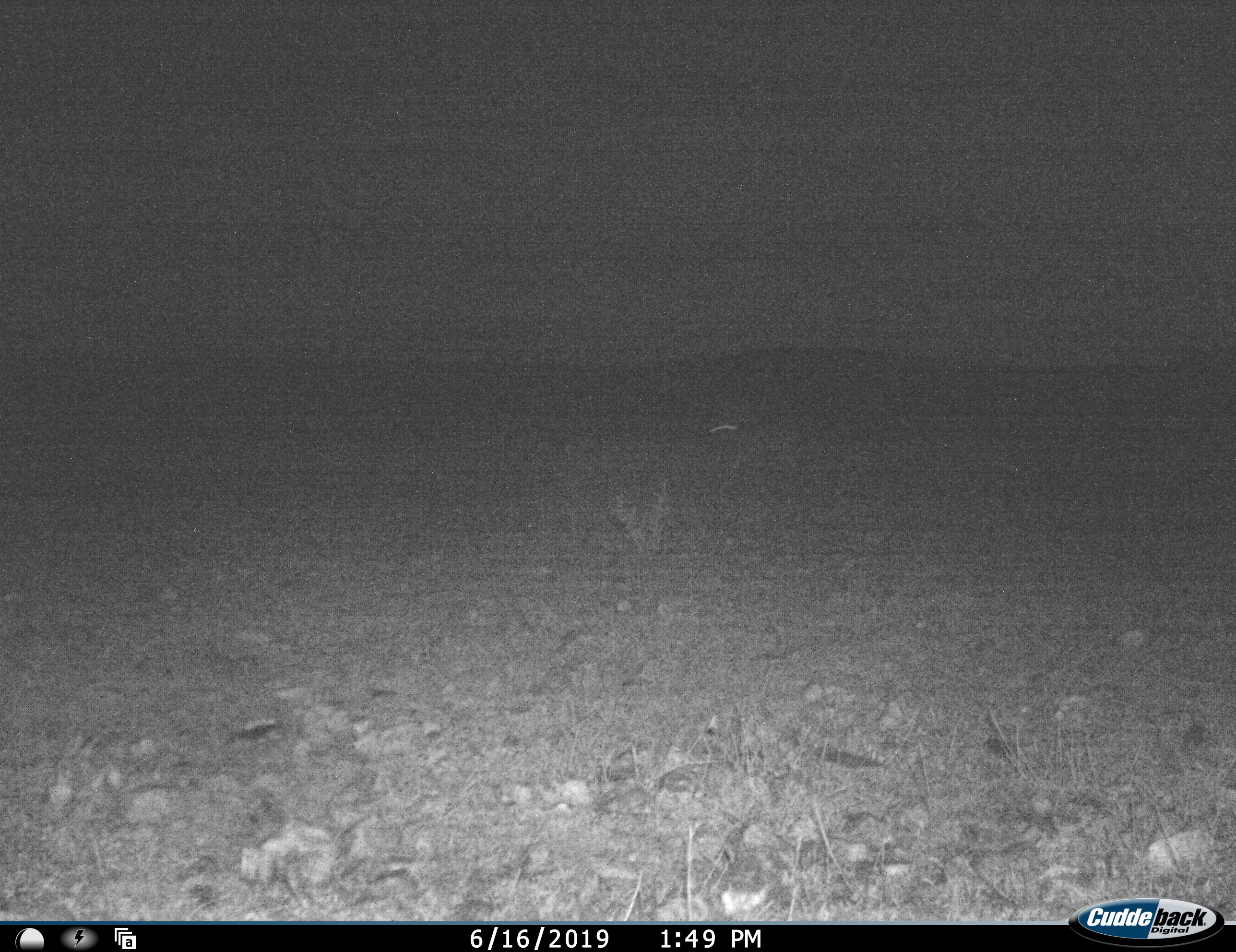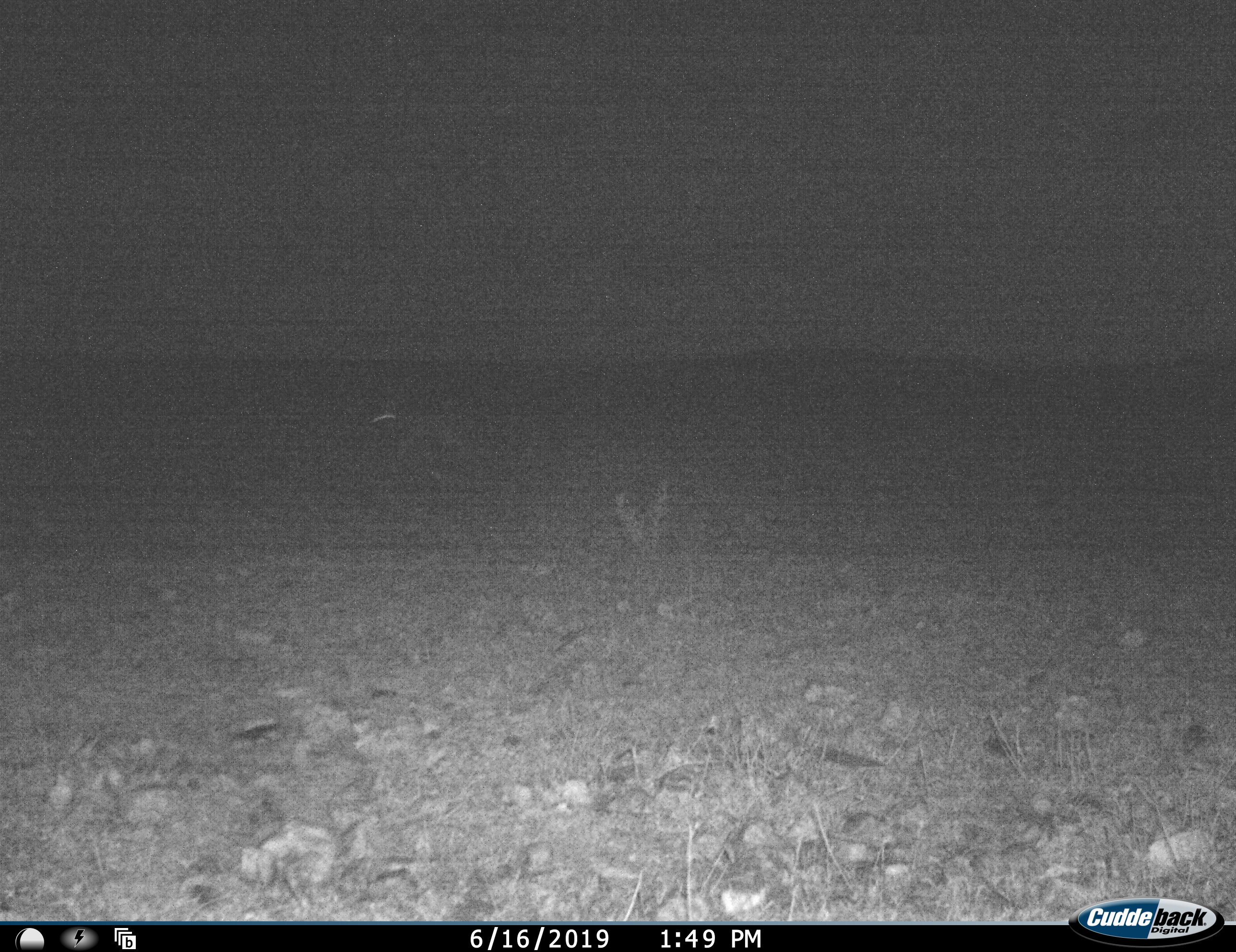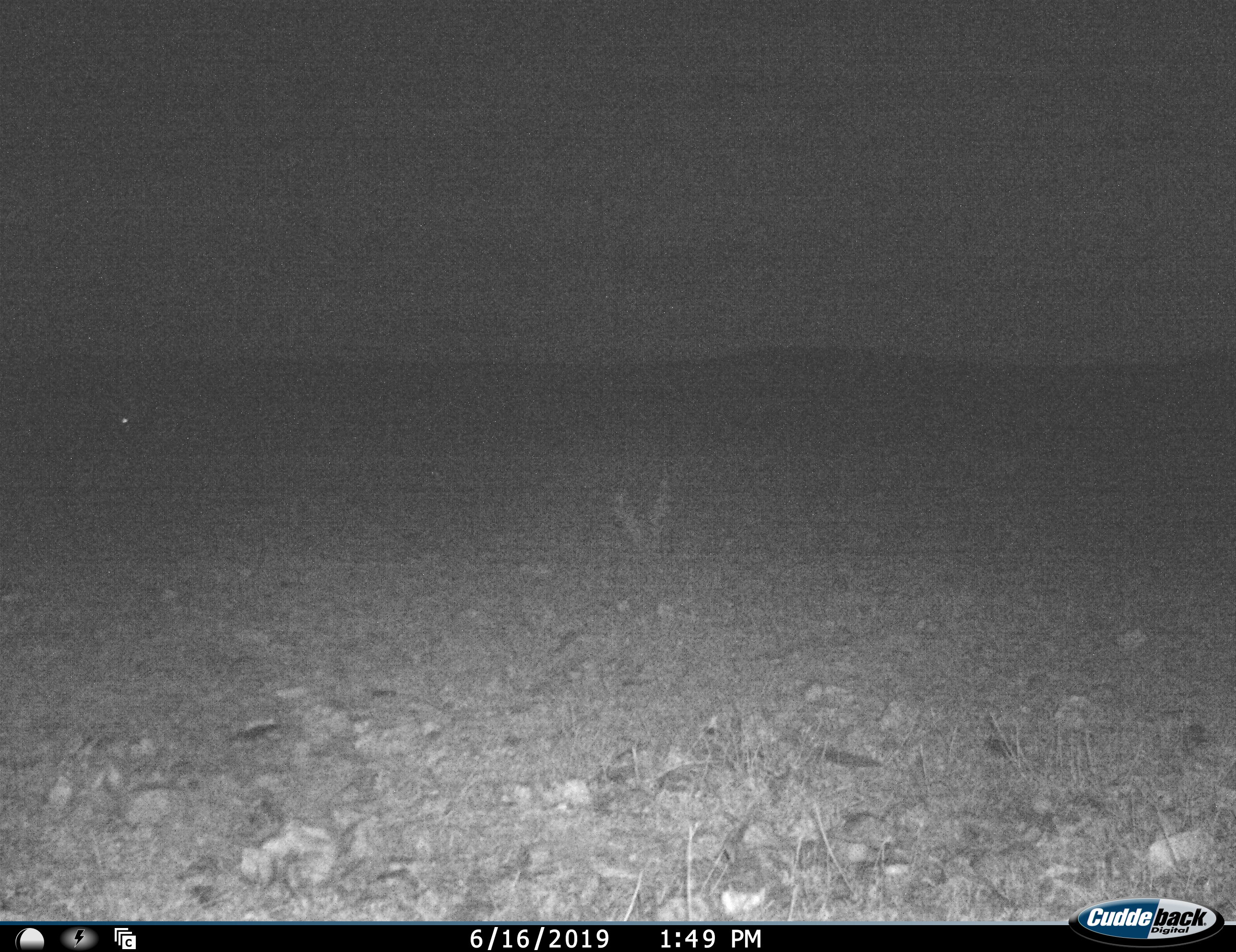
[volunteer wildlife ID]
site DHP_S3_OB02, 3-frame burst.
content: unidentified animal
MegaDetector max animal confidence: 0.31